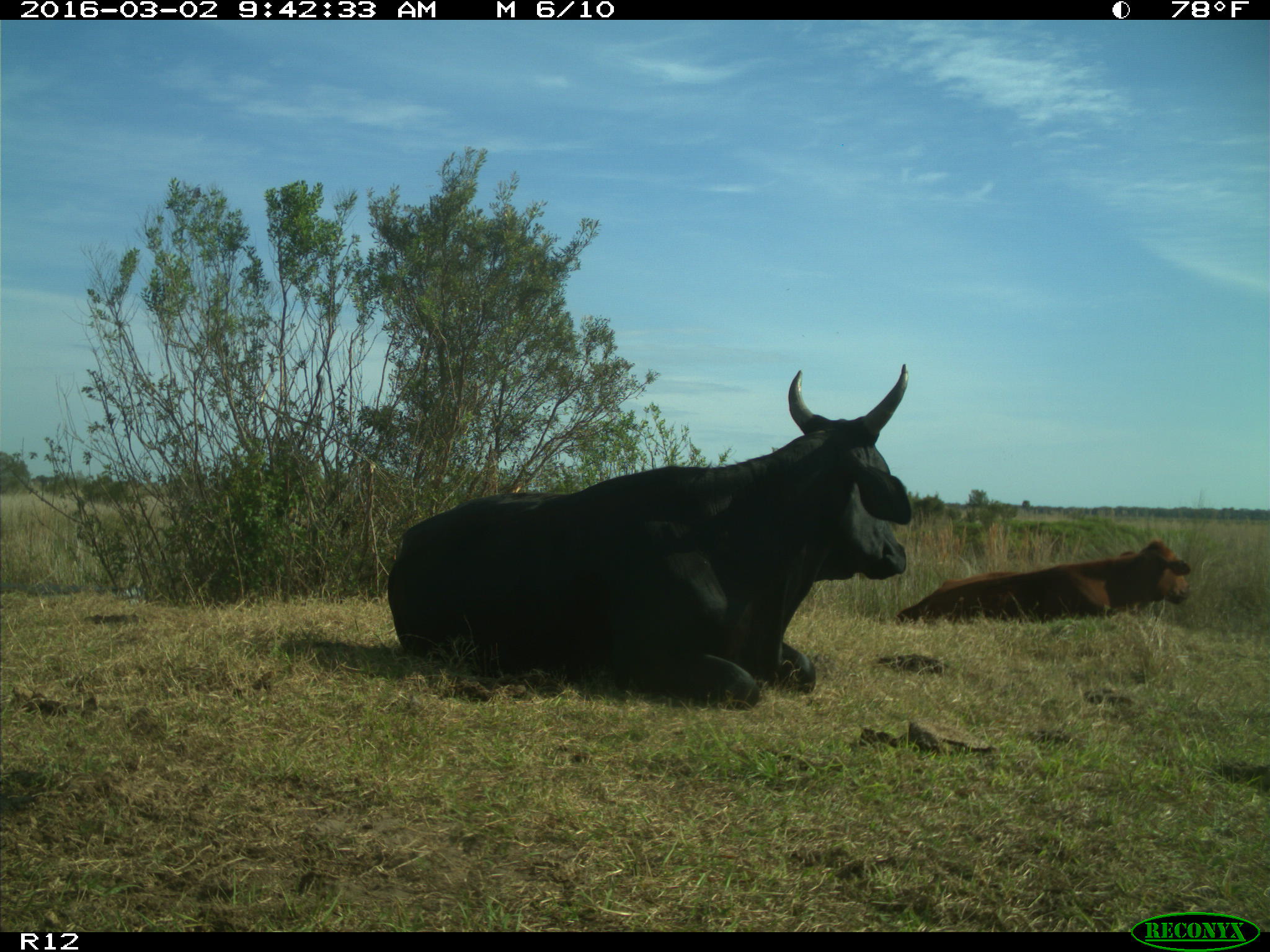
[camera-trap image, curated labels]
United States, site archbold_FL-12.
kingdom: Animalia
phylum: Chordata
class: Mammalia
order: Artiodactyla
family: Bovidae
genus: Bos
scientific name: Bos taurus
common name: domestic cow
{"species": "Bos taurus (domestic cow)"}